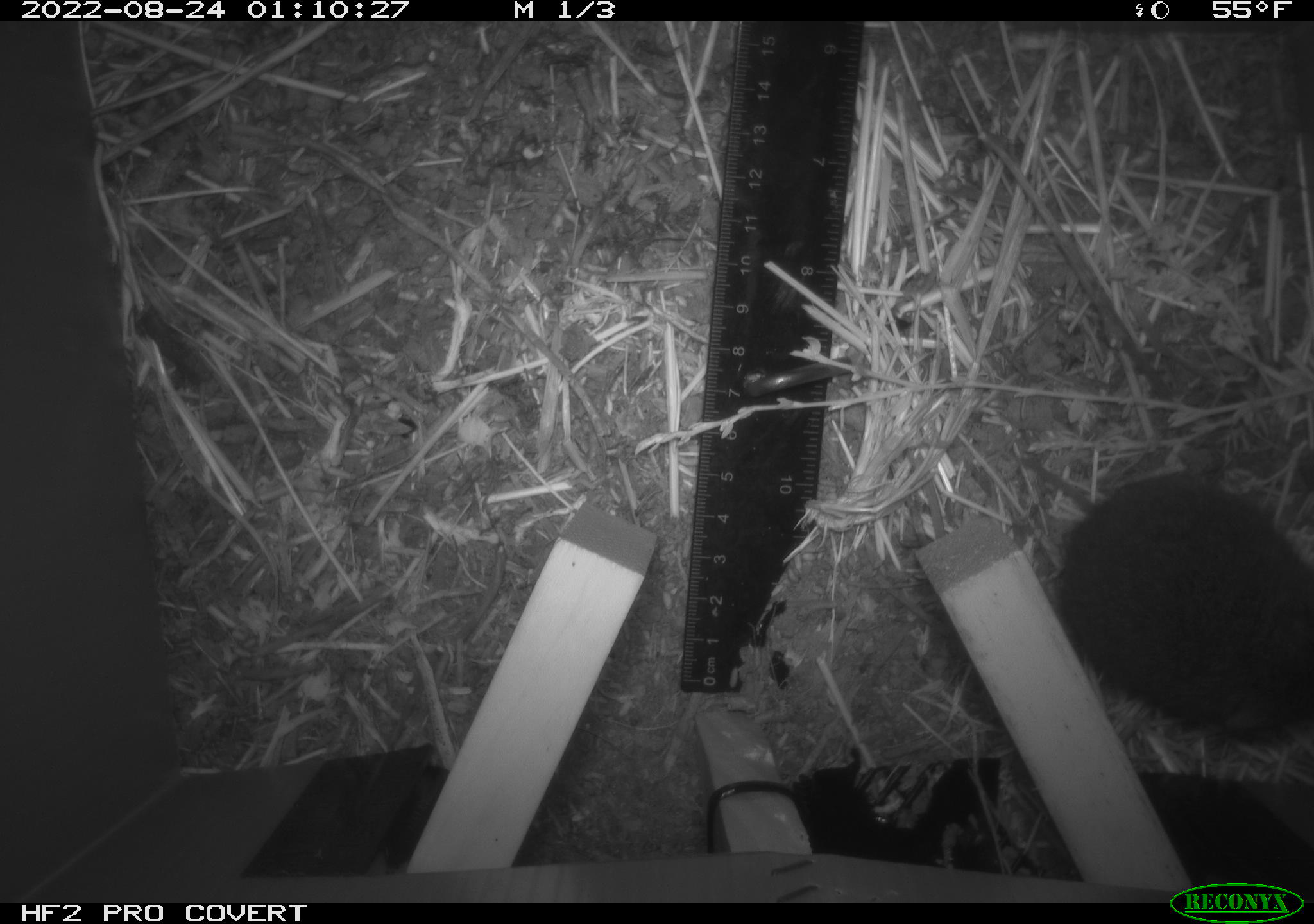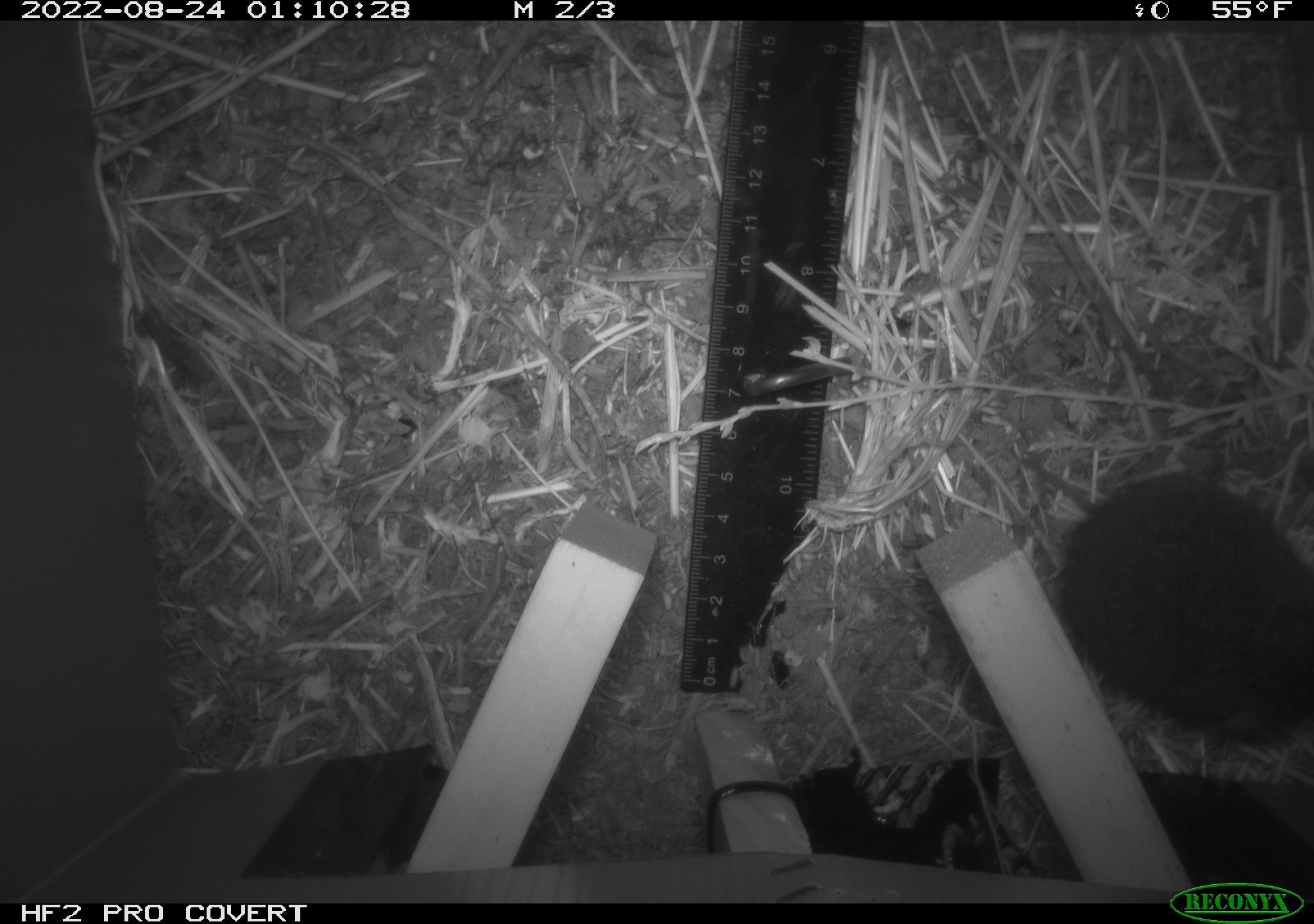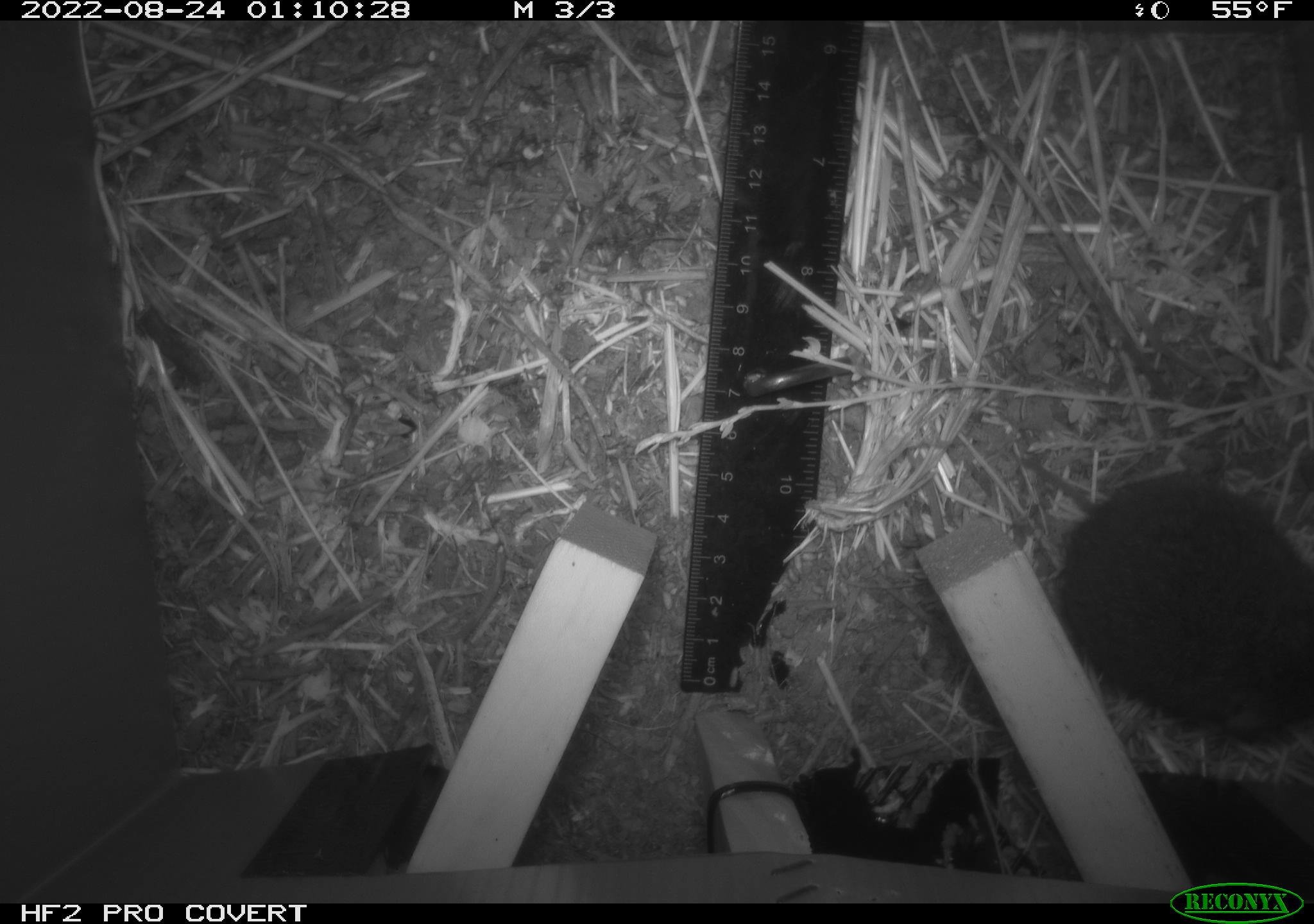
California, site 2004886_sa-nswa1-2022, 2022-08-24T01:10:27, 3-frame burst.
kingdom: Animalia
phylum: Chordata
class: Mammalia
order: Rodentia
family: Cricetidae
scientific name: Cricetidae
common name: hamsters, voles, lemmings, and allies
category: cricetidae family